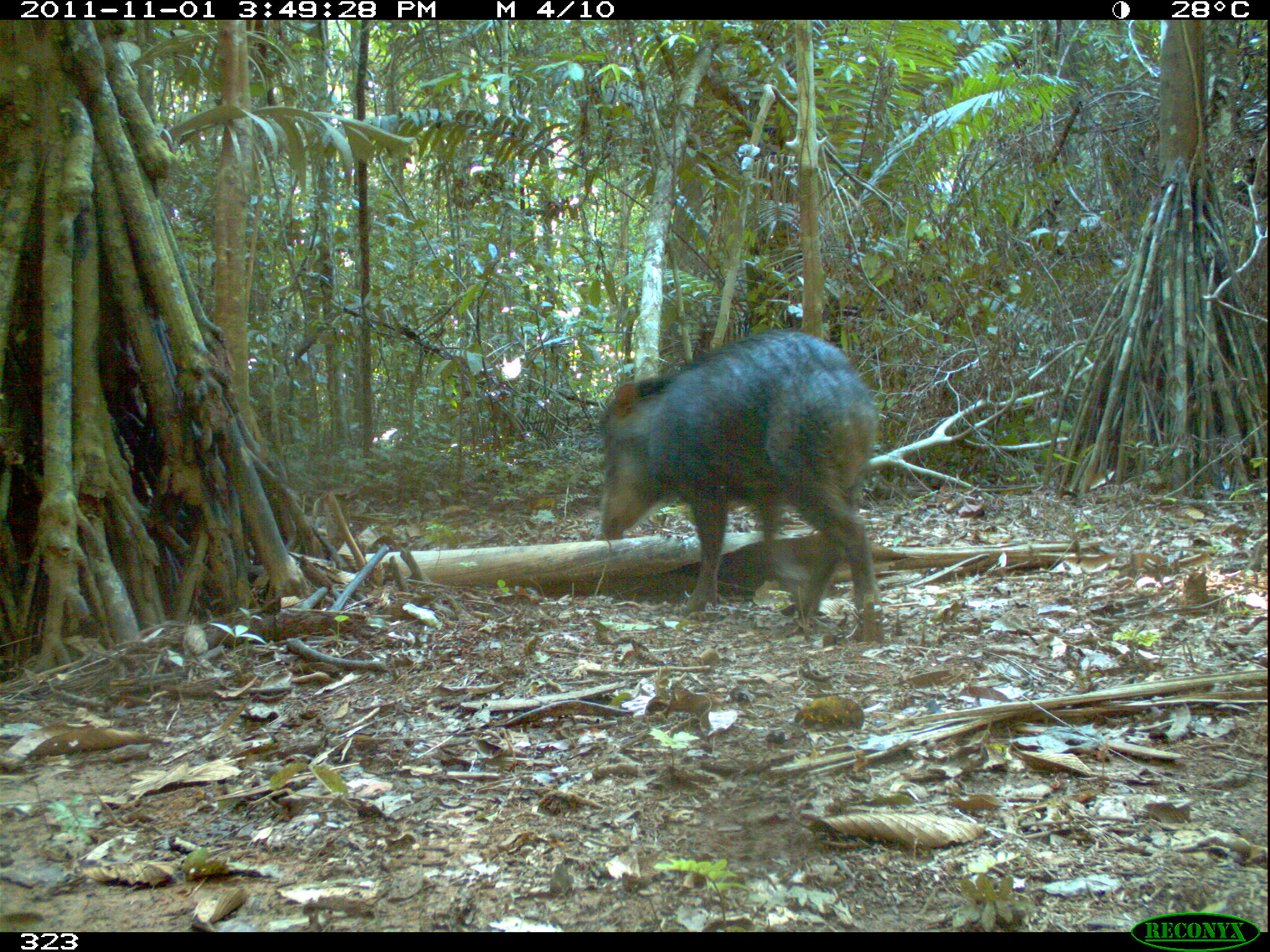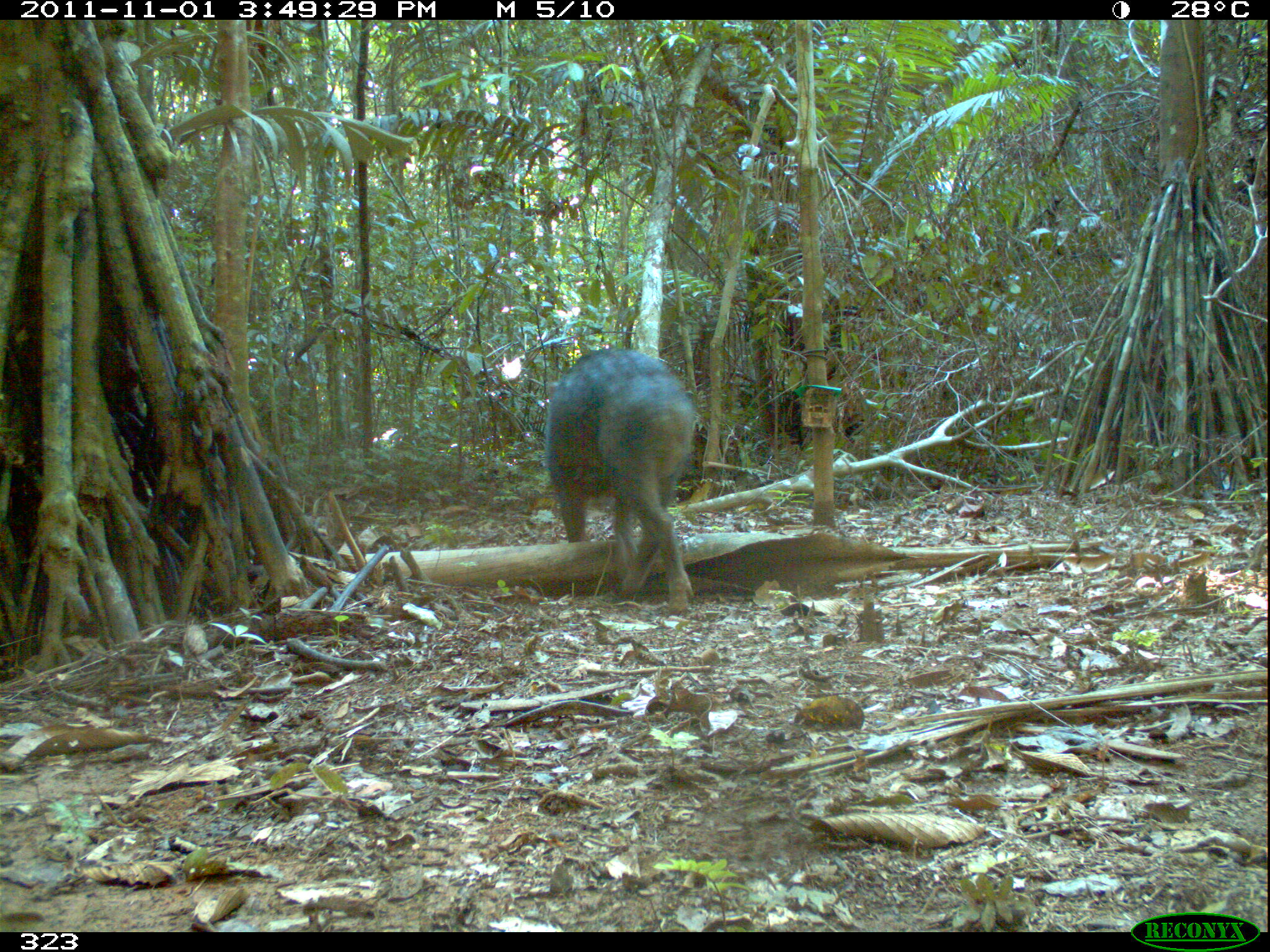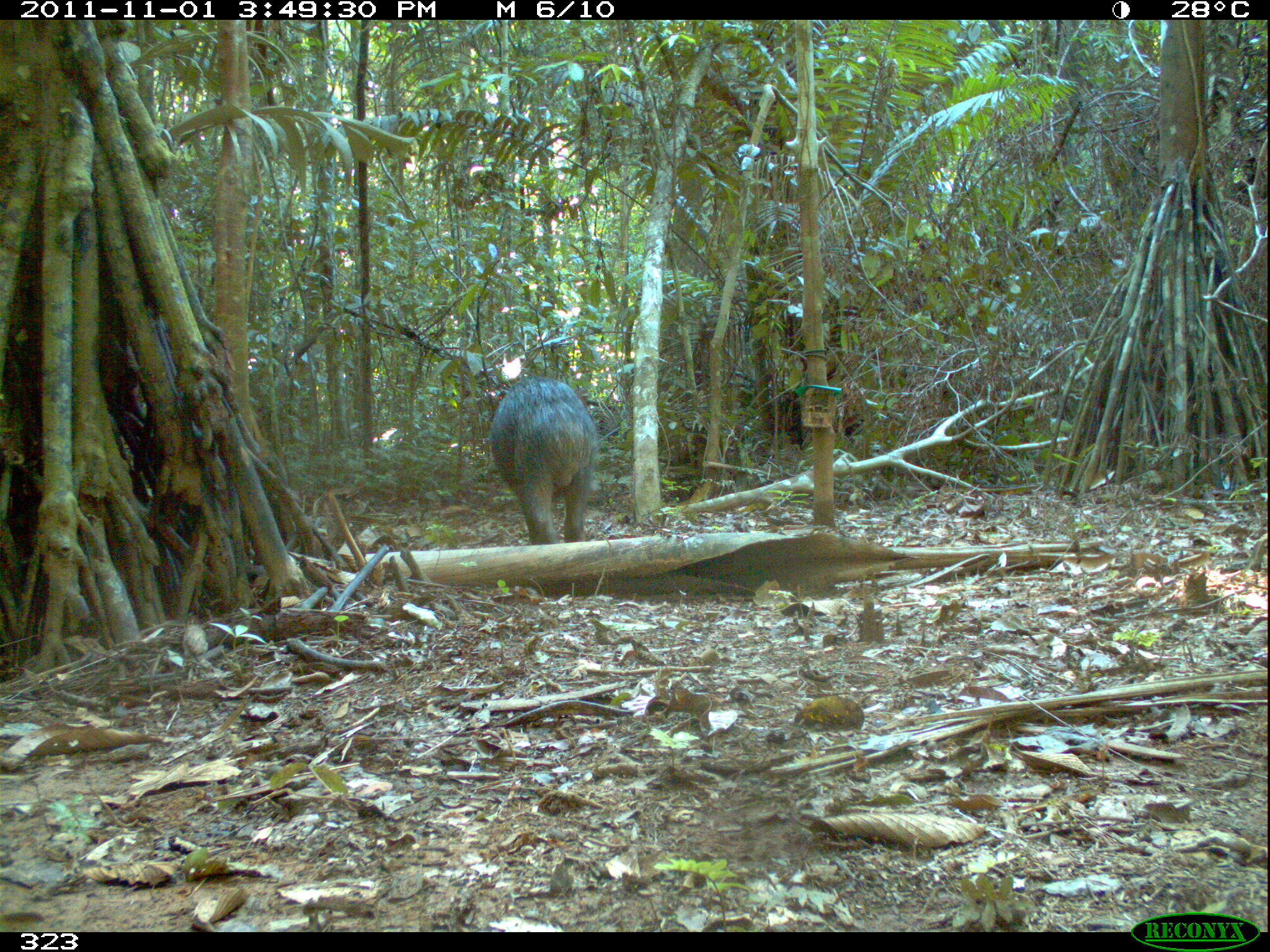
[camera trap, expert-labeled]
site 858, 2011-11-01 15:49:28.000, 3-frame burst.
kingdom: Animalia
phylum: Chordata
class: Mammalia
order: Artiodactyla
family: Tayassuidae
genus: Tayassu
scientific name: Tayassu pecari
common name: white-lipped peccary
Tayassu pecari (white-lipped peccary).